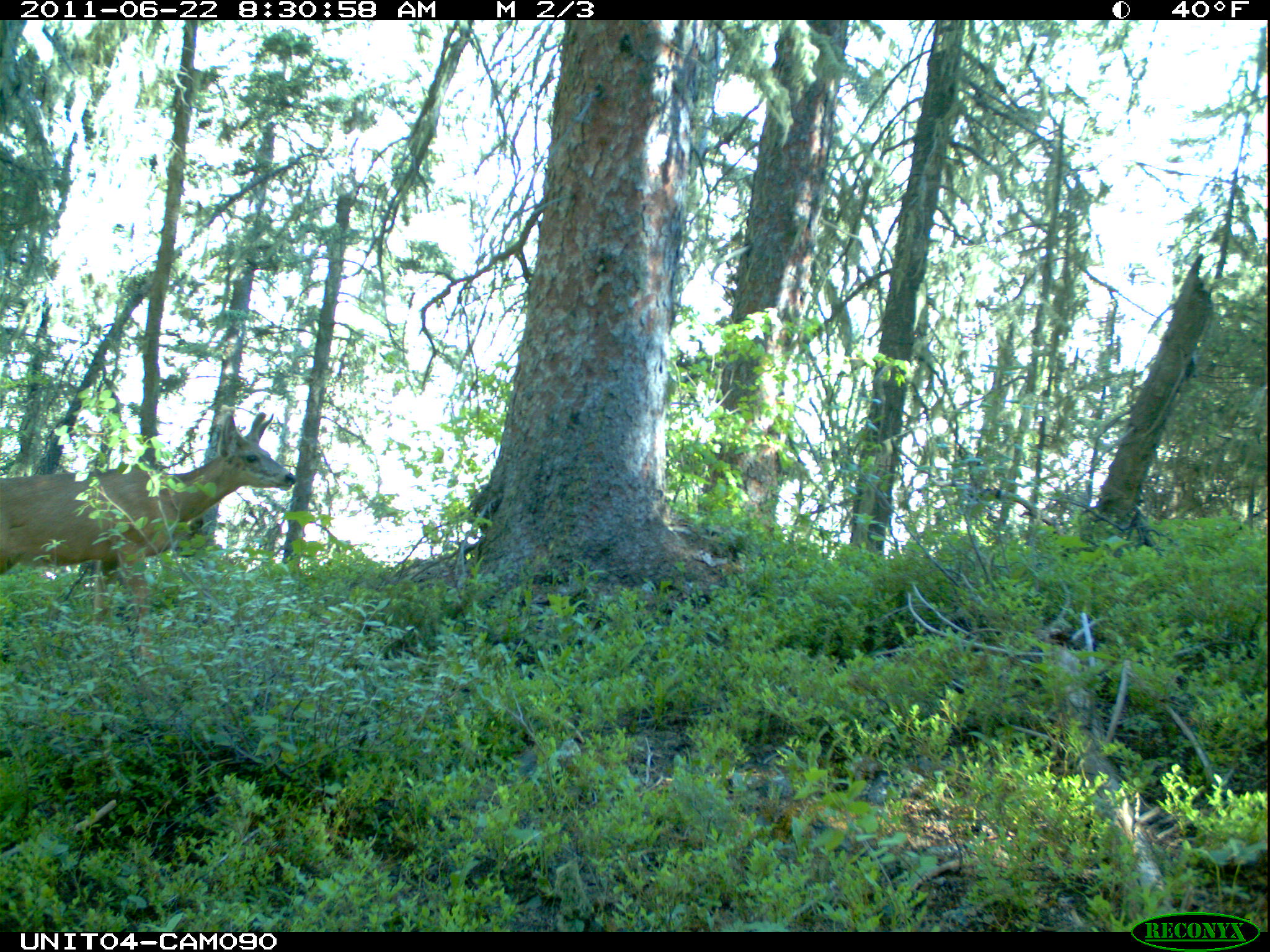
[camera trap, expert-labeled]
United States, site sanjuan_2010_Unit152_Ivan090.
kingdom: Animalia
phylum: Chordata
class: Mammalia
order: Artiodactyla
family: Cervidae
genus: Odocoileus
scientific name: Odocoileus hemionus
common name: mule deer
Odocoileus hemionus (mule deer).